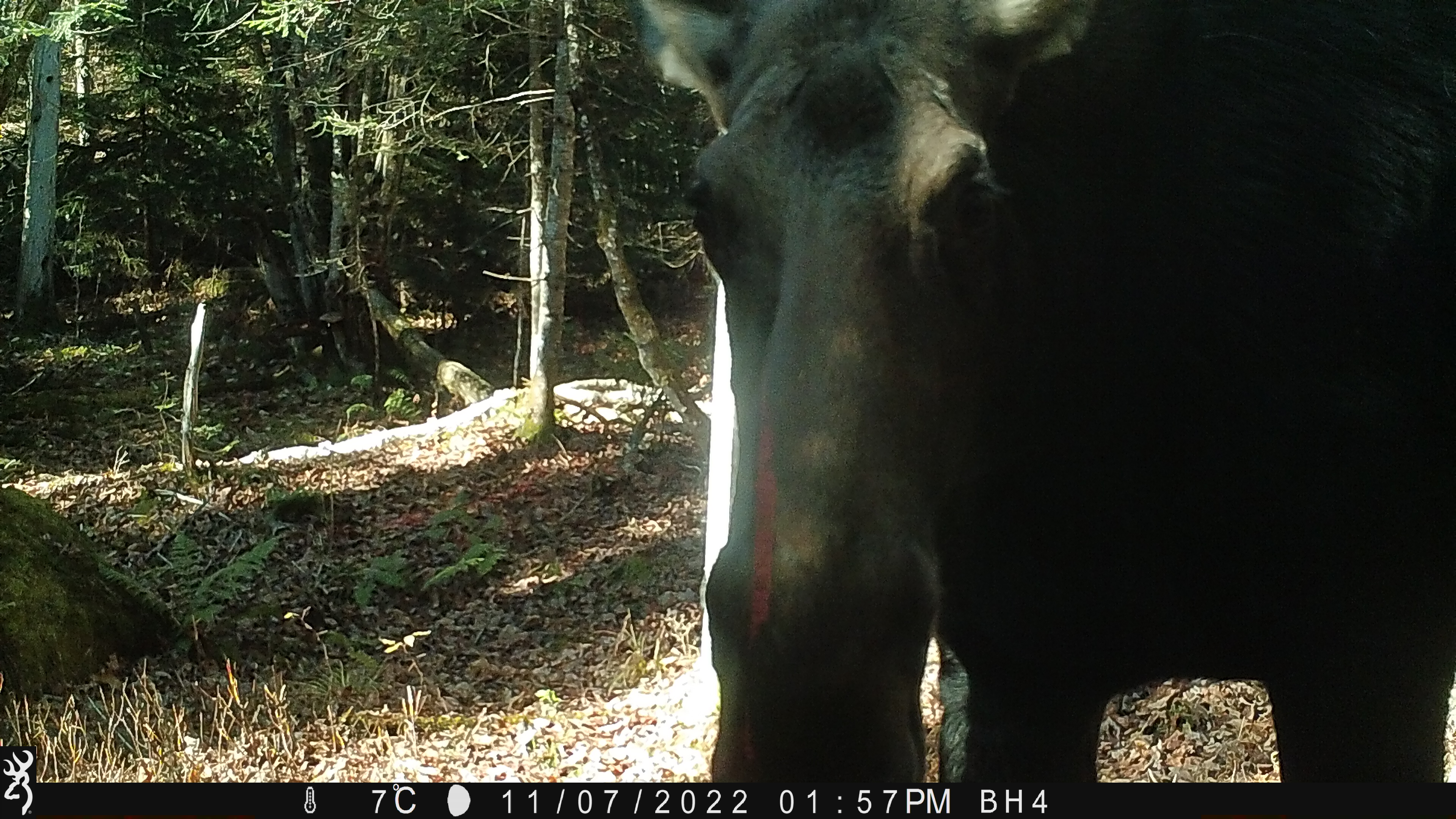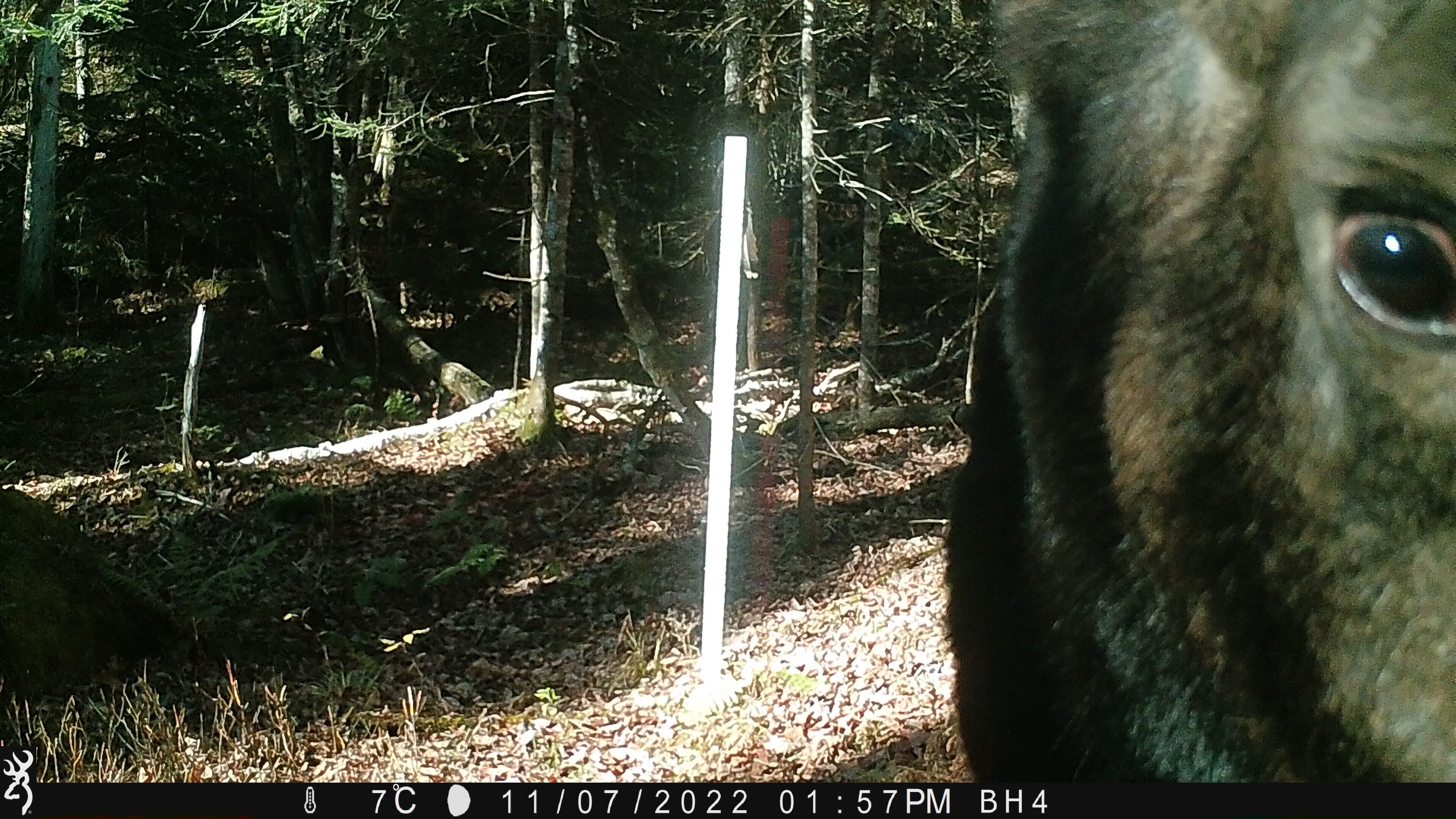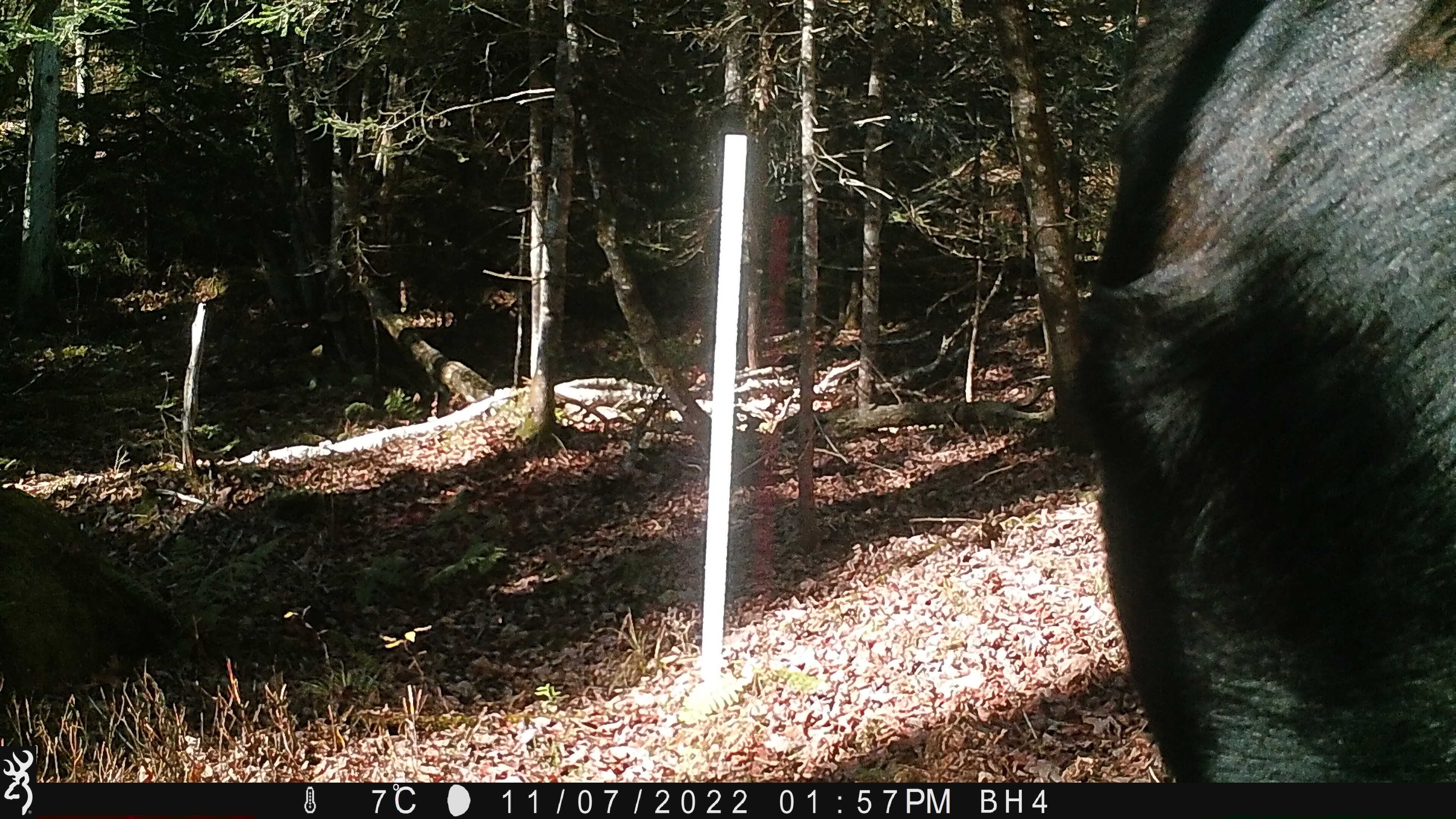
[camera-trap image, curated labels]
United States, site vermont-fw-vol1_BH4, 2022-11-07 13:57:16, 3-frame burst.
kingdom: Animalia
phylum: Chordata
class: Mammalia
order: Artiodactyla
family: Cervidae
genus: Alces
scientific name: Alces alces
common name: moose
Moose (Alces alces).